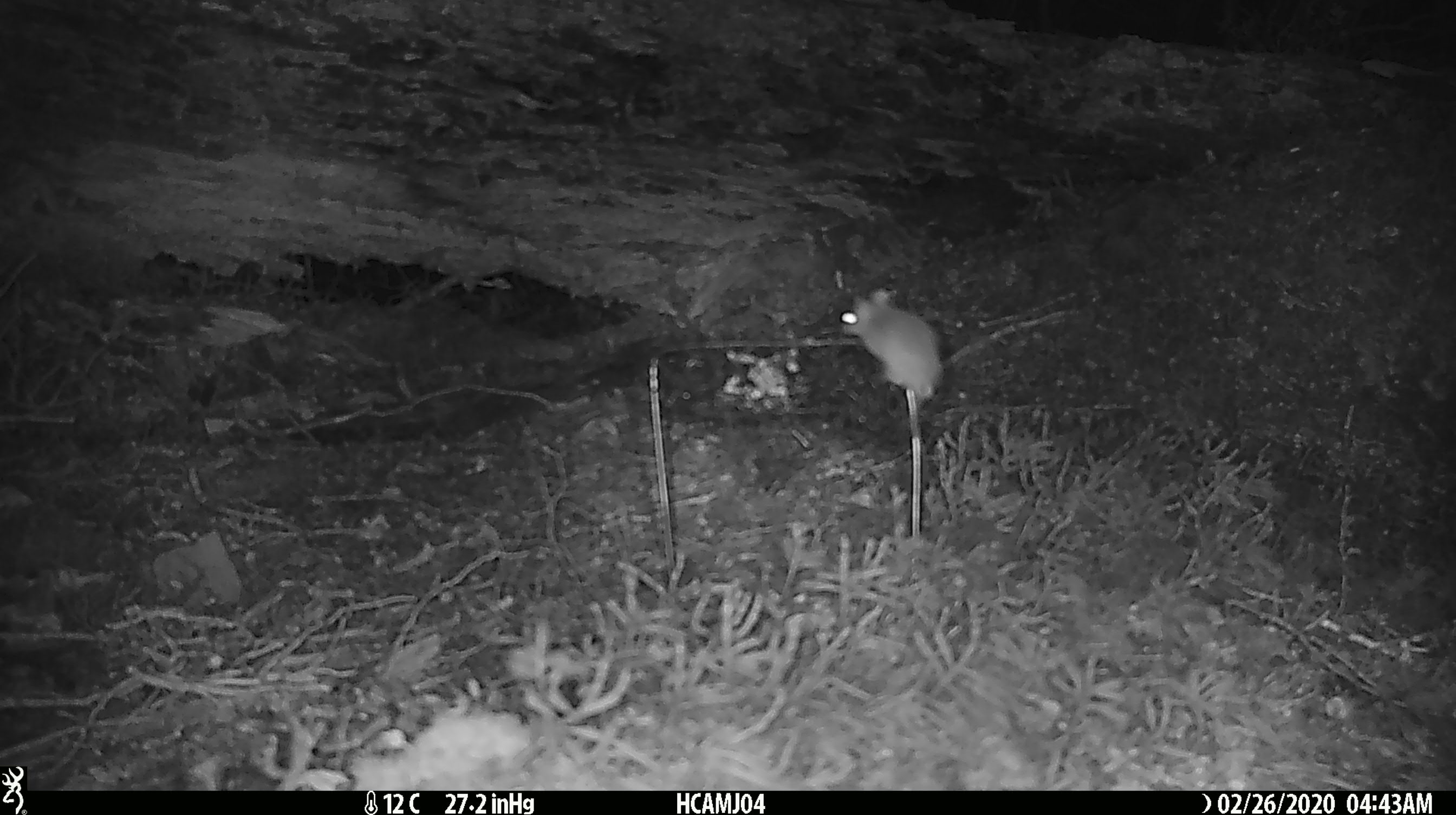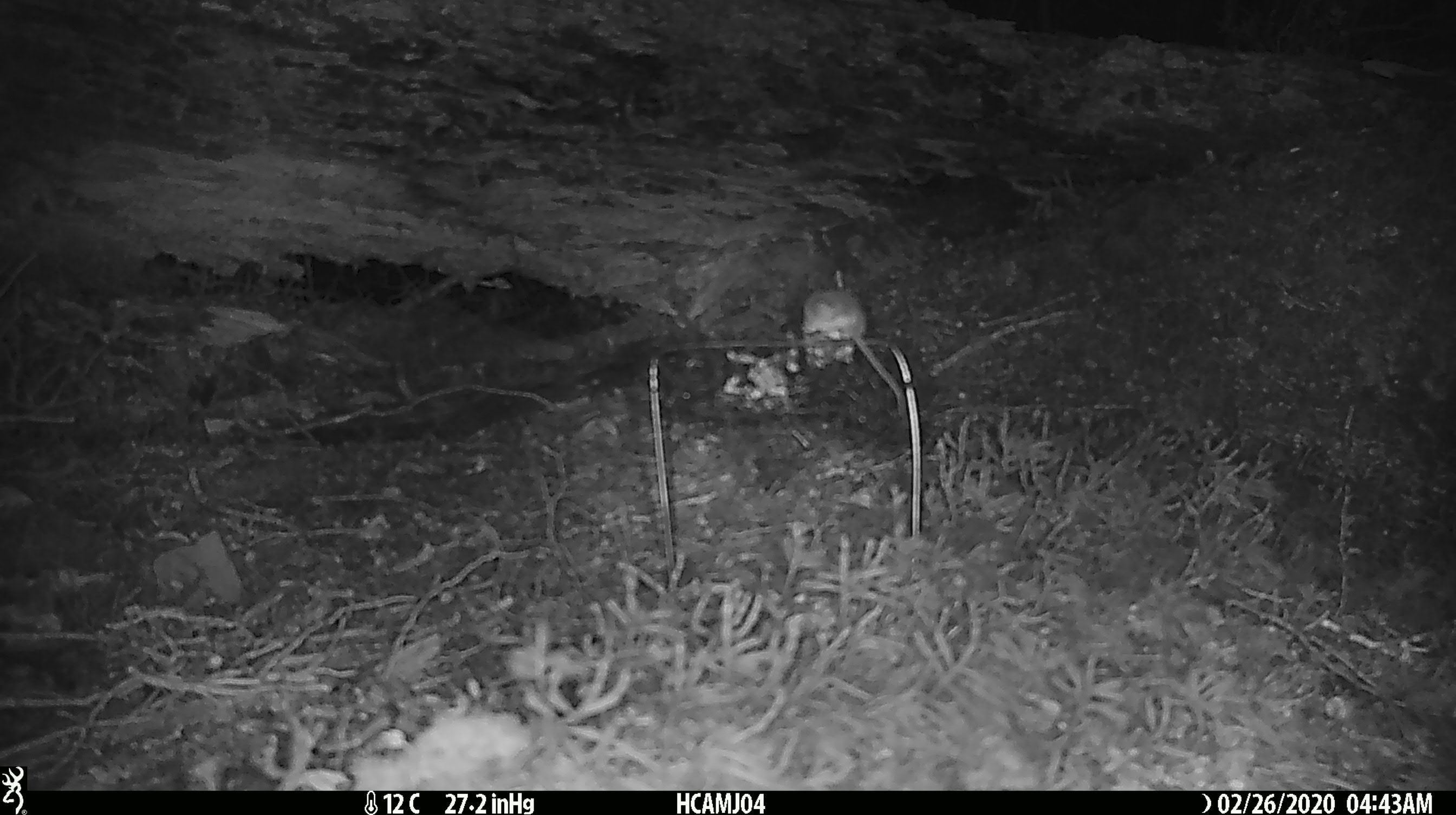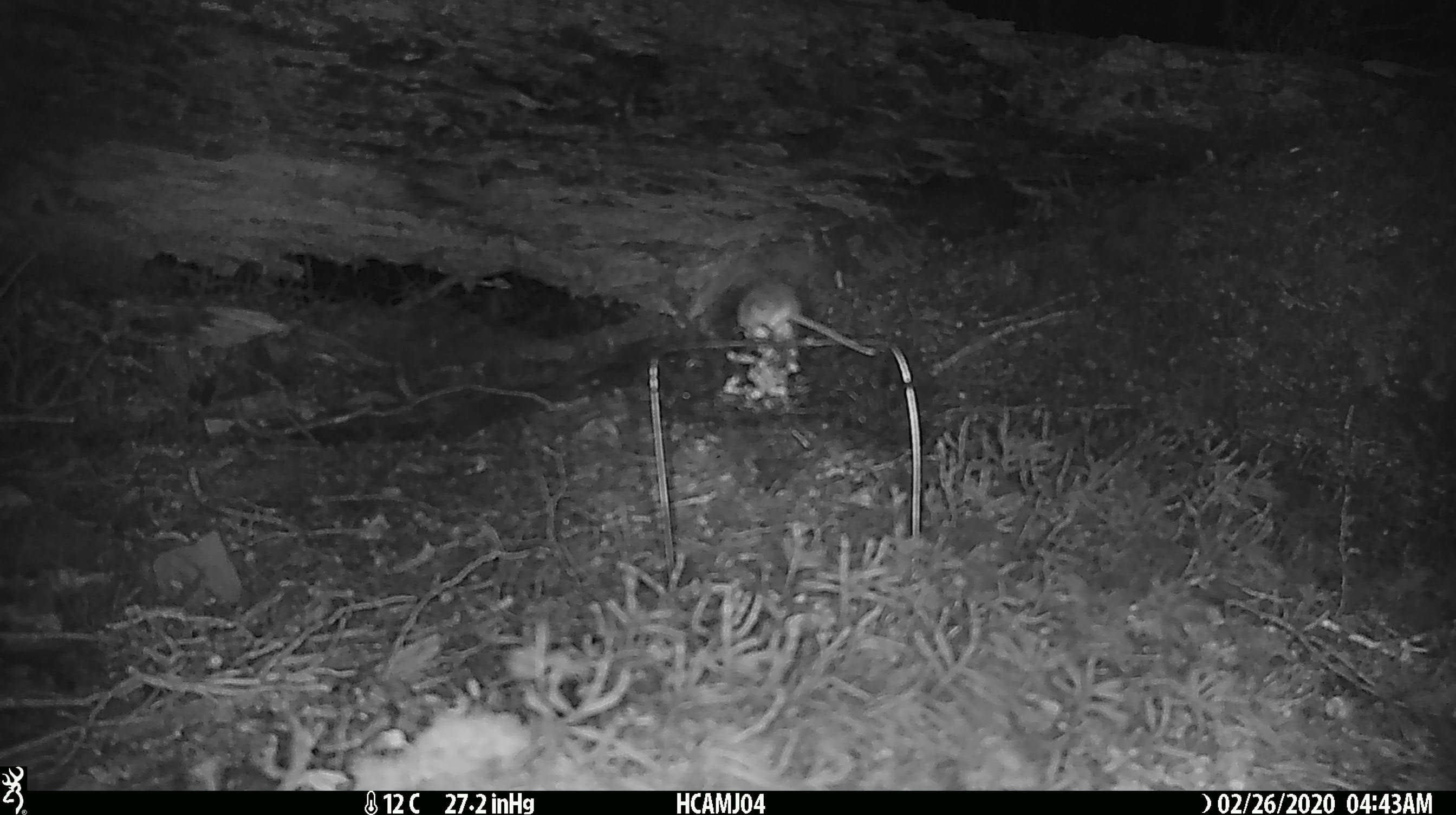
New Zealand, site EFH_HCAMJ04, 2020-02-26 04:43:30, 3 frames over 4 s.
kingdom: Animalia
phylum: Chordata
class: Mammalia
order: Rodentia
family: Muridae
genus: Mus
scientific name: Mus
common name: mouse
Mouse (Mus).